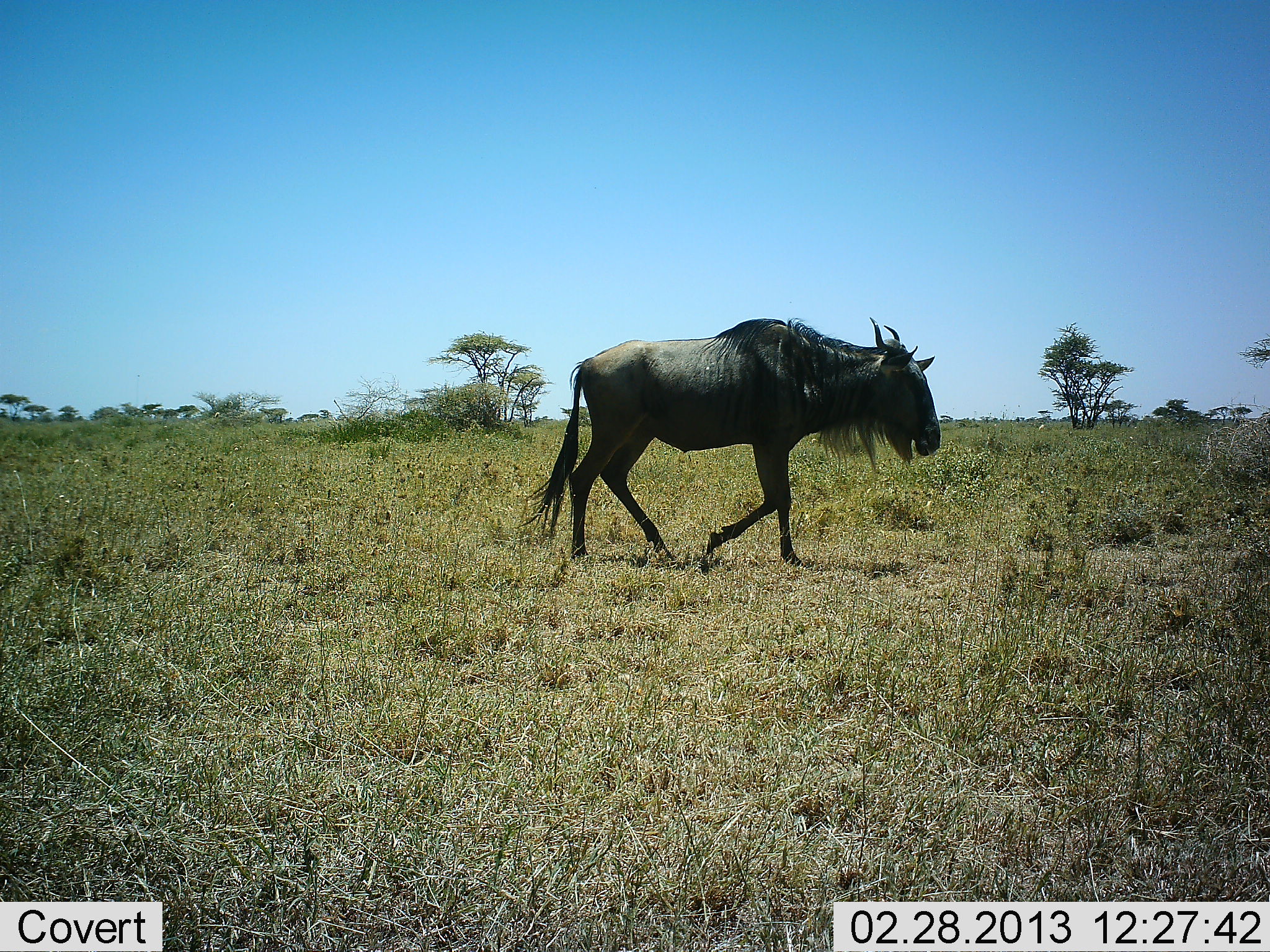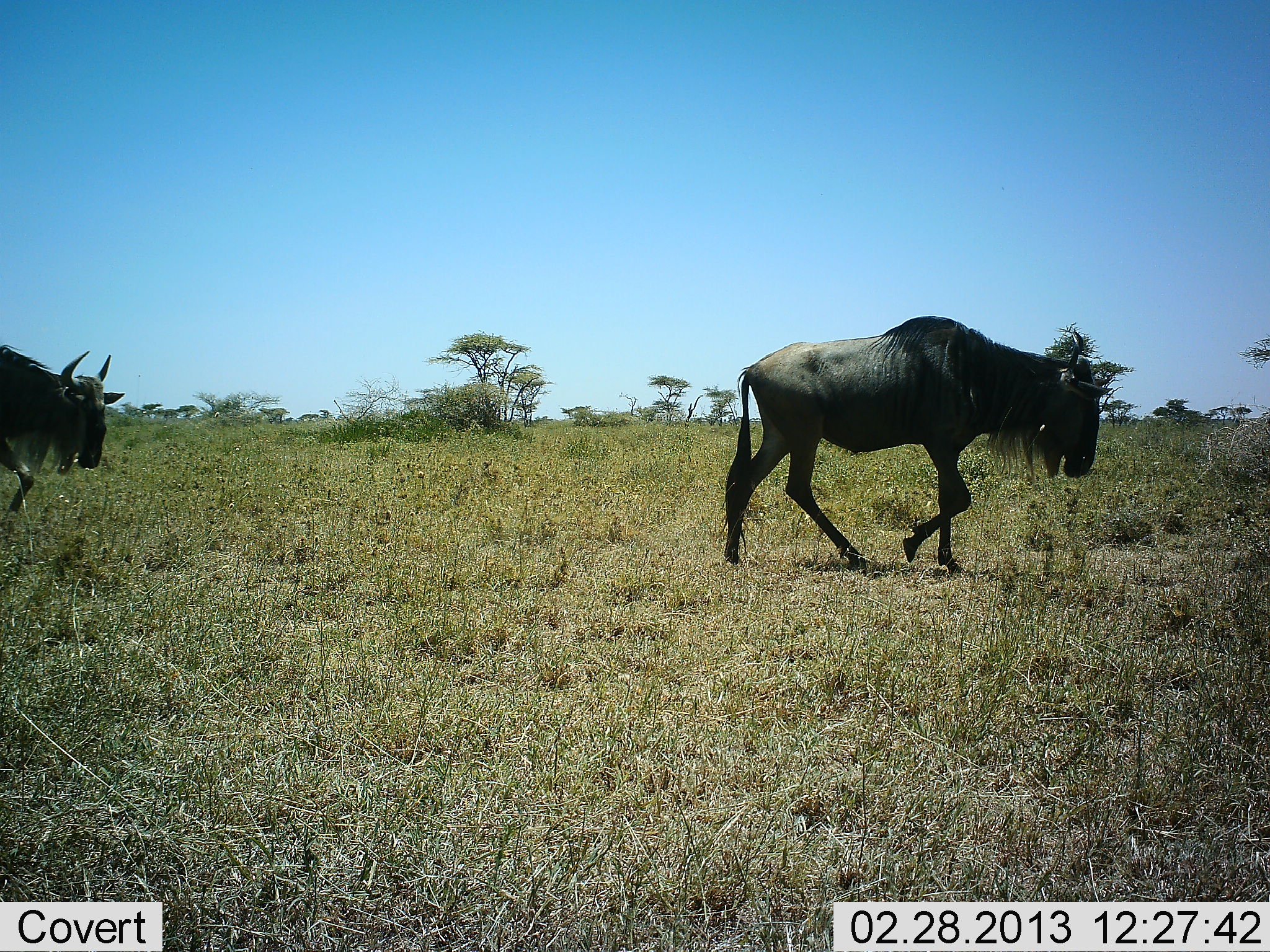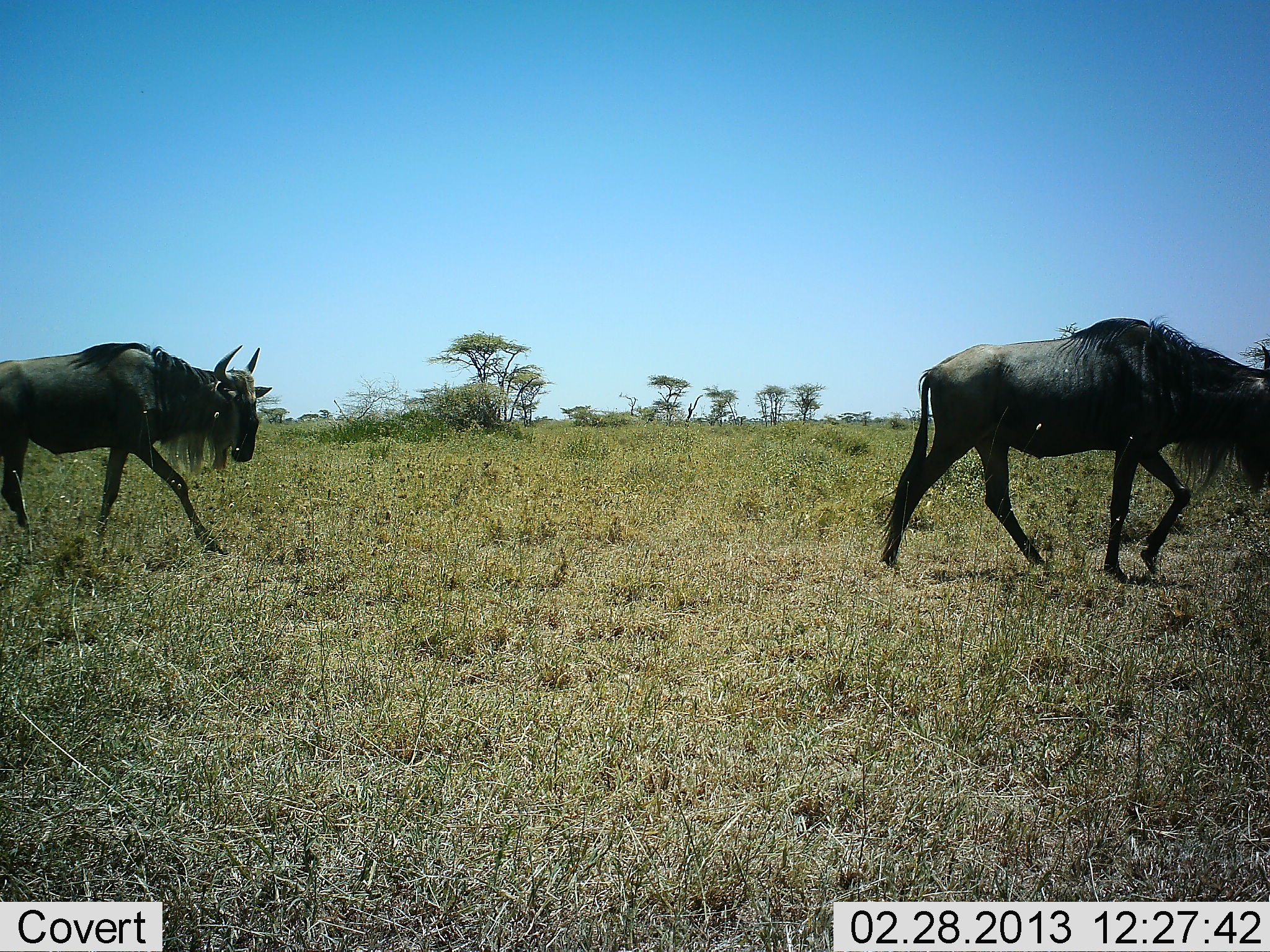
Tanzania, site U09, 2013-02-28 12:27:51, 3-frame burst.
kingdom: Animalia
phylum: Chordata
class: Mammalia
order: Artiodactyla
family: Bovidae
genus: Connochaetes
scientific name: Connochaetes taurinus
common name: blue wildebeest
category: wildebeest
Wildebeest (blue wildebeest) (Connochaetes taurinus), count 2. Behavior (volunteer vote fractions): standing 0%, resting 0%, moving 95%, interacting 5%. Young present (vote fraction): 0%. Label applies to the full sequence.